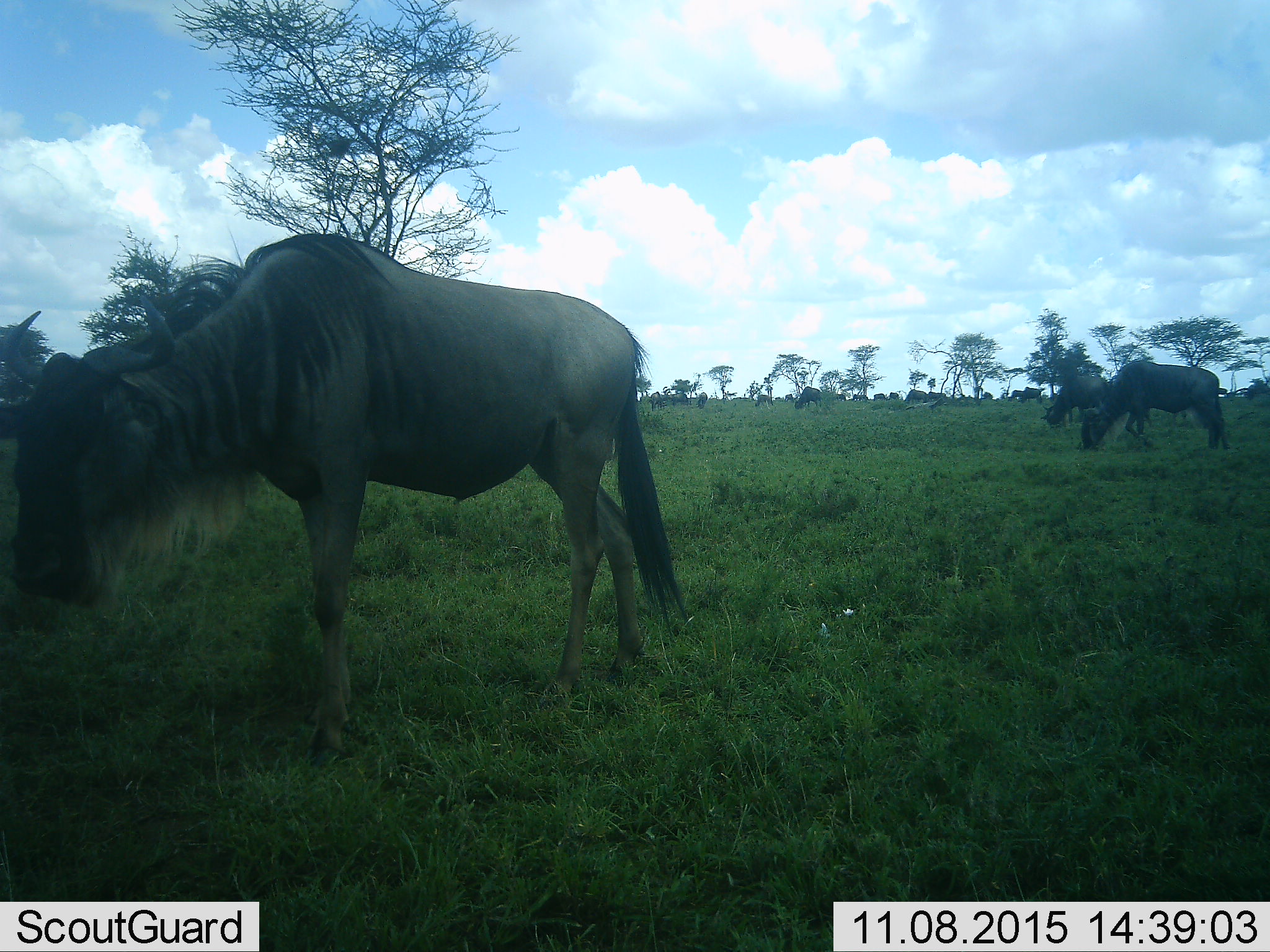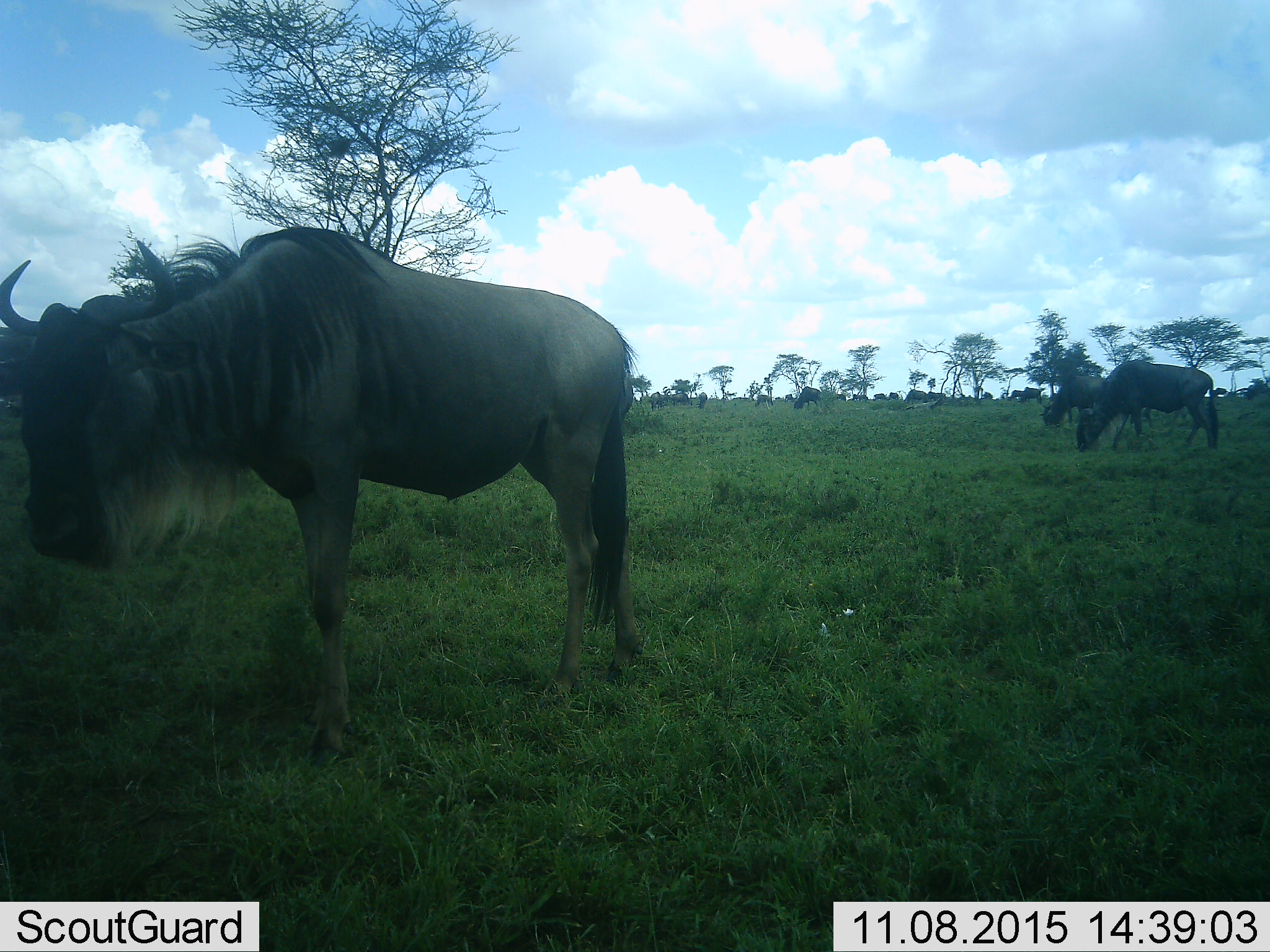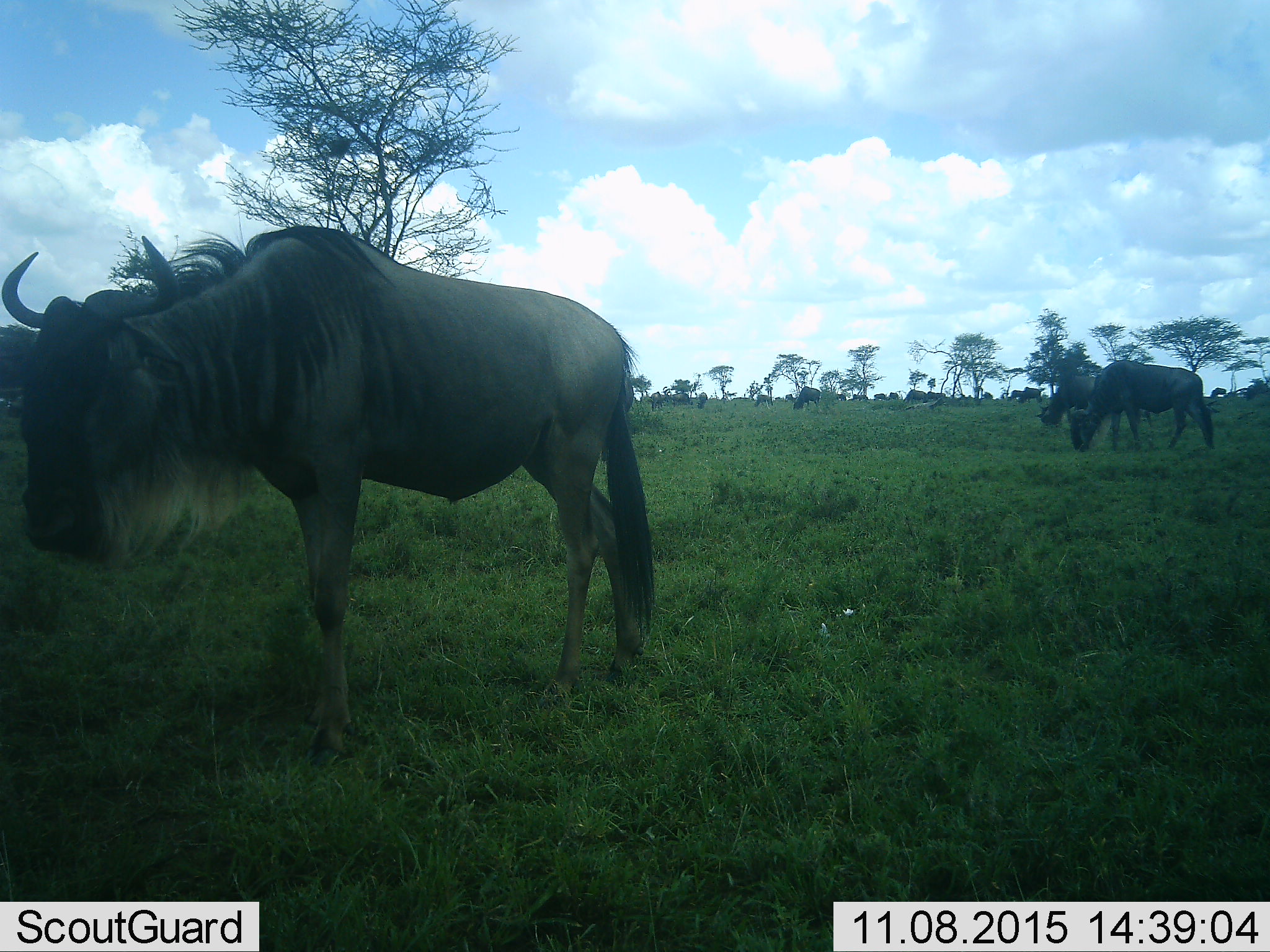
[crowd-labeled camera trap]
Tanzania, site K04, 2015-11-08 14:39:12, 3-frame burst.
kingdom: Animalia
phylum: Chordata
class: Mammalia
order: Artiodactyla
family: Bovidae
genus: Connochaetes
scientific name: Connochaetes taurinus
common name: blue wildebeest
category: wildebeest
Wildebeest (blue wildebeest) (Connochaetes taurinus), count 11-50. Behavior (volunteer vote fractions): standing 60%, resting 0%, moving 30%, interacting 0%. Young present (vote fraction): 0%. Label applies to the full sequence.